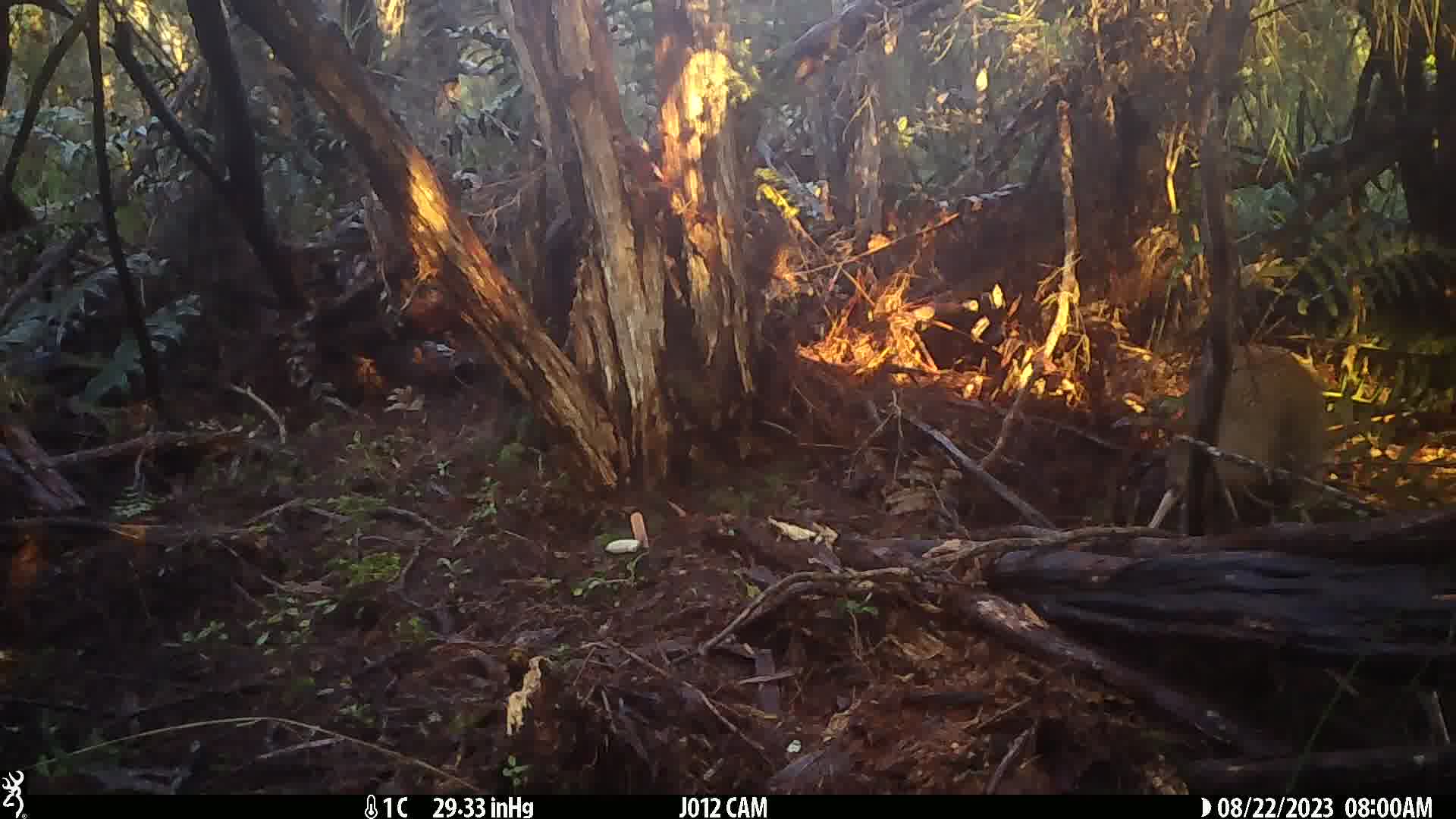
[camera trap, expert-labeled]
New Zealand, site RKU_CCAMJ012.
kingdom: Animalia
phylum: Chordata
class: Aves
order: Apterygiformes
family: Apterygidae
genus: Apteryx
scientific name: Apteryx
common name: kiwi